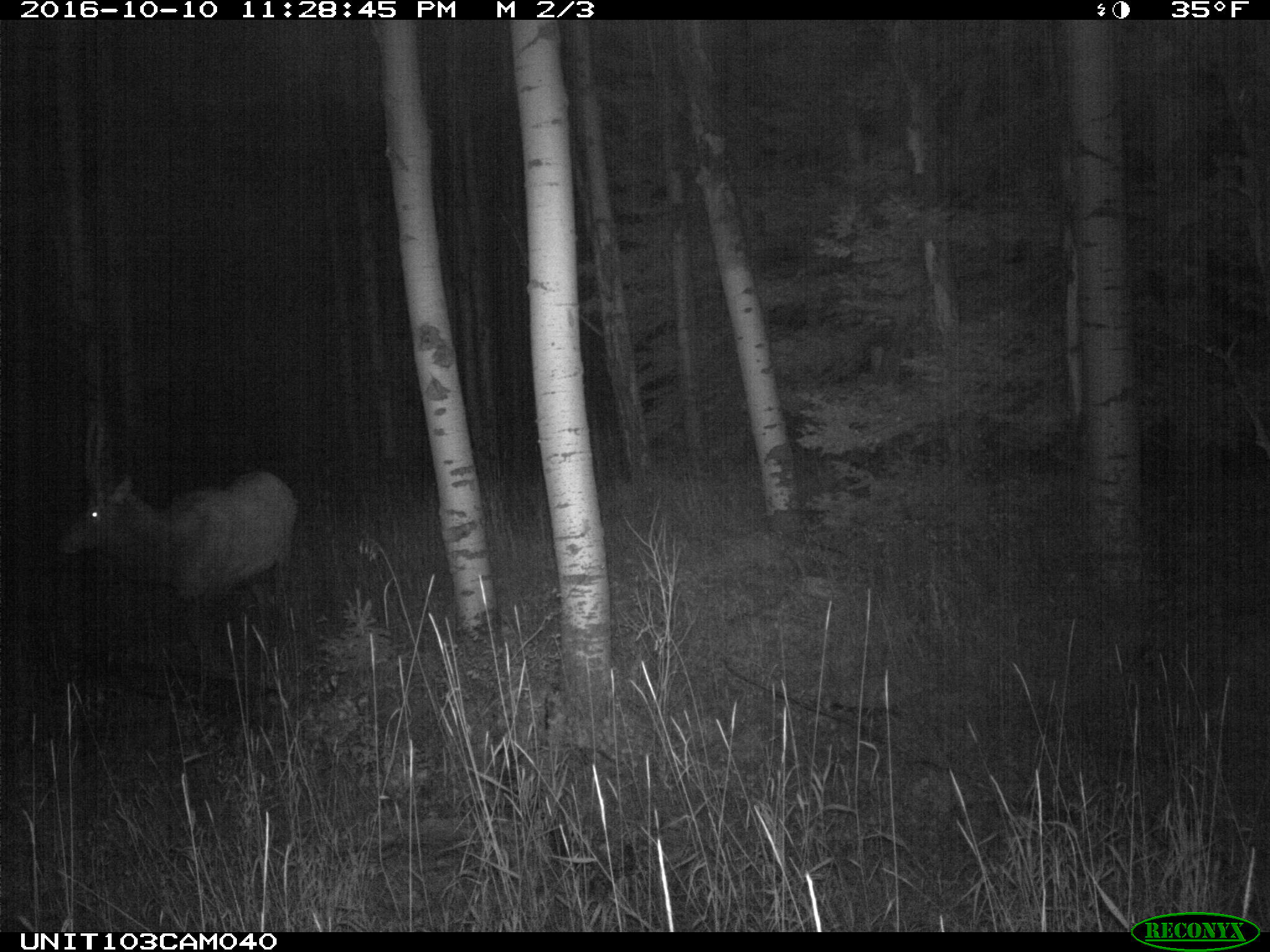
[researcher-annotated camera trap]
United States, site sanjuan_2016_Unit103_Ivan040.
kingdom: Animalia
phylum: Chordata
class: Mammalia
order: Artiodactyla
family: Cervidae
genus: Cervus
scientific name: Cervus elaphus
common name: red deer